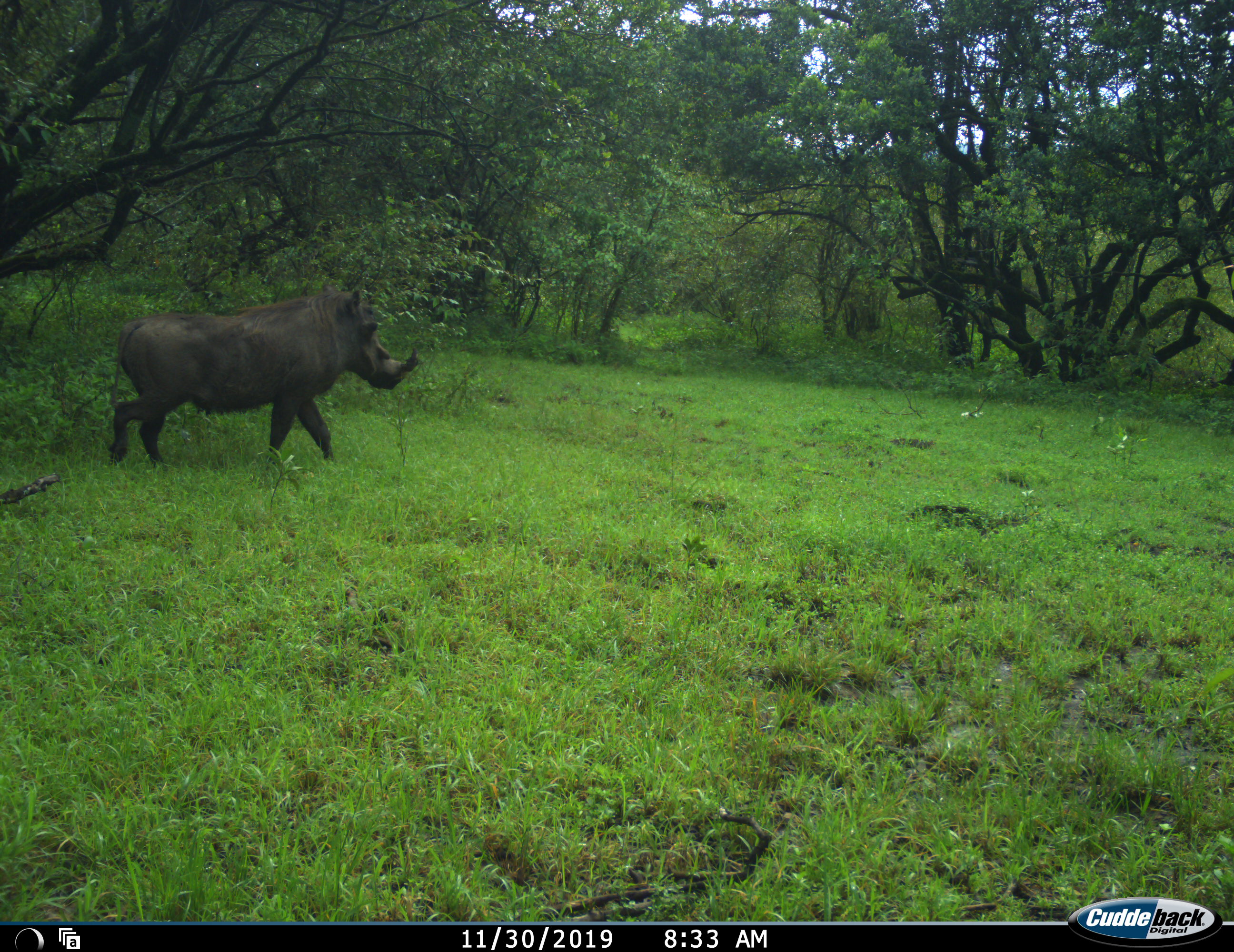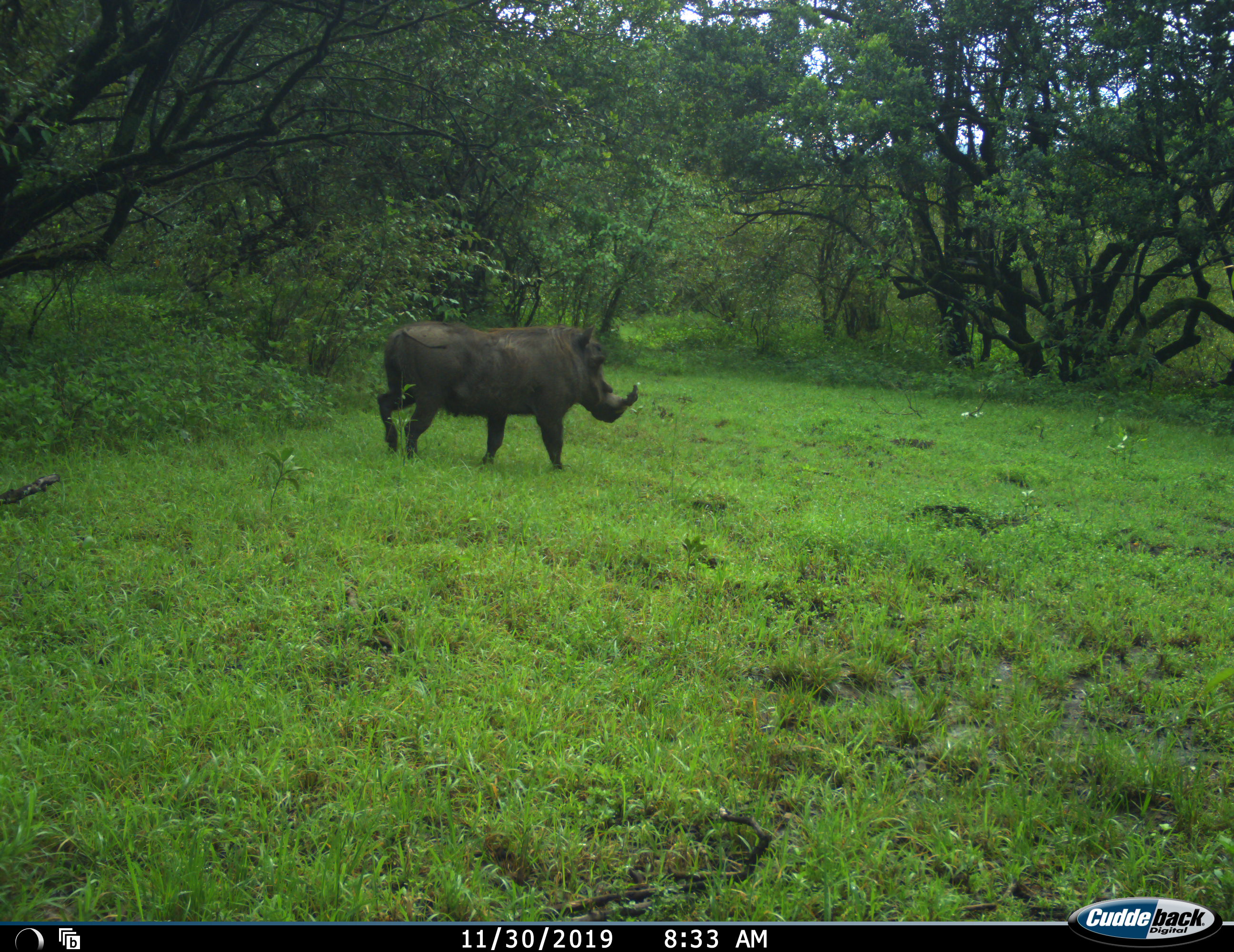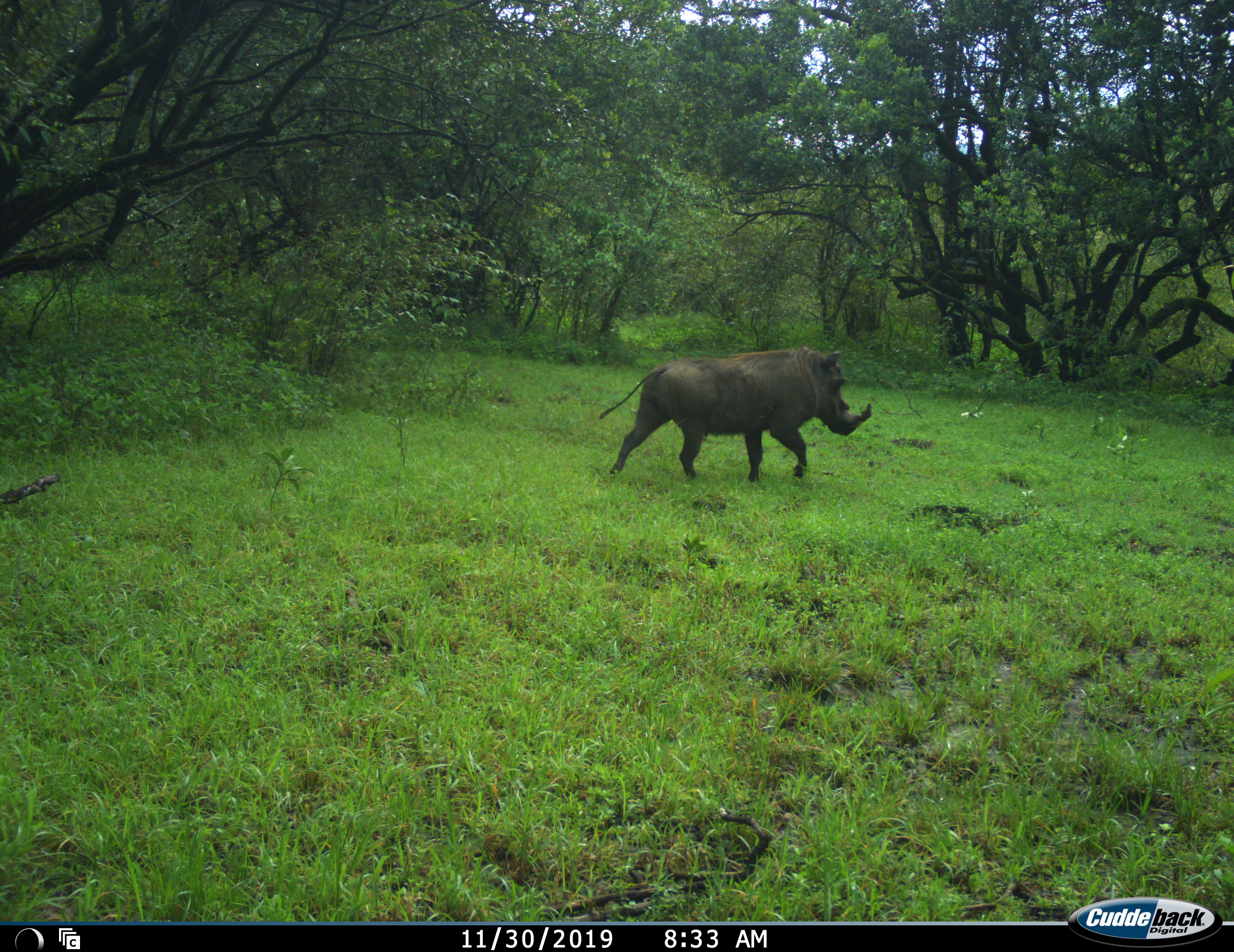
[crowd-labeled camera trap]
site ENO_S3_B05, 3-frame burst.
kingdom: Animalia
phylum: Chordata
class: Mammalia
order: Artiodactyla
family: Suidae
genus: Phacochoerus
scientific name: Phacochoerus africanus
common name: warthog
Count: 1.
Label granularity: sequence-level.